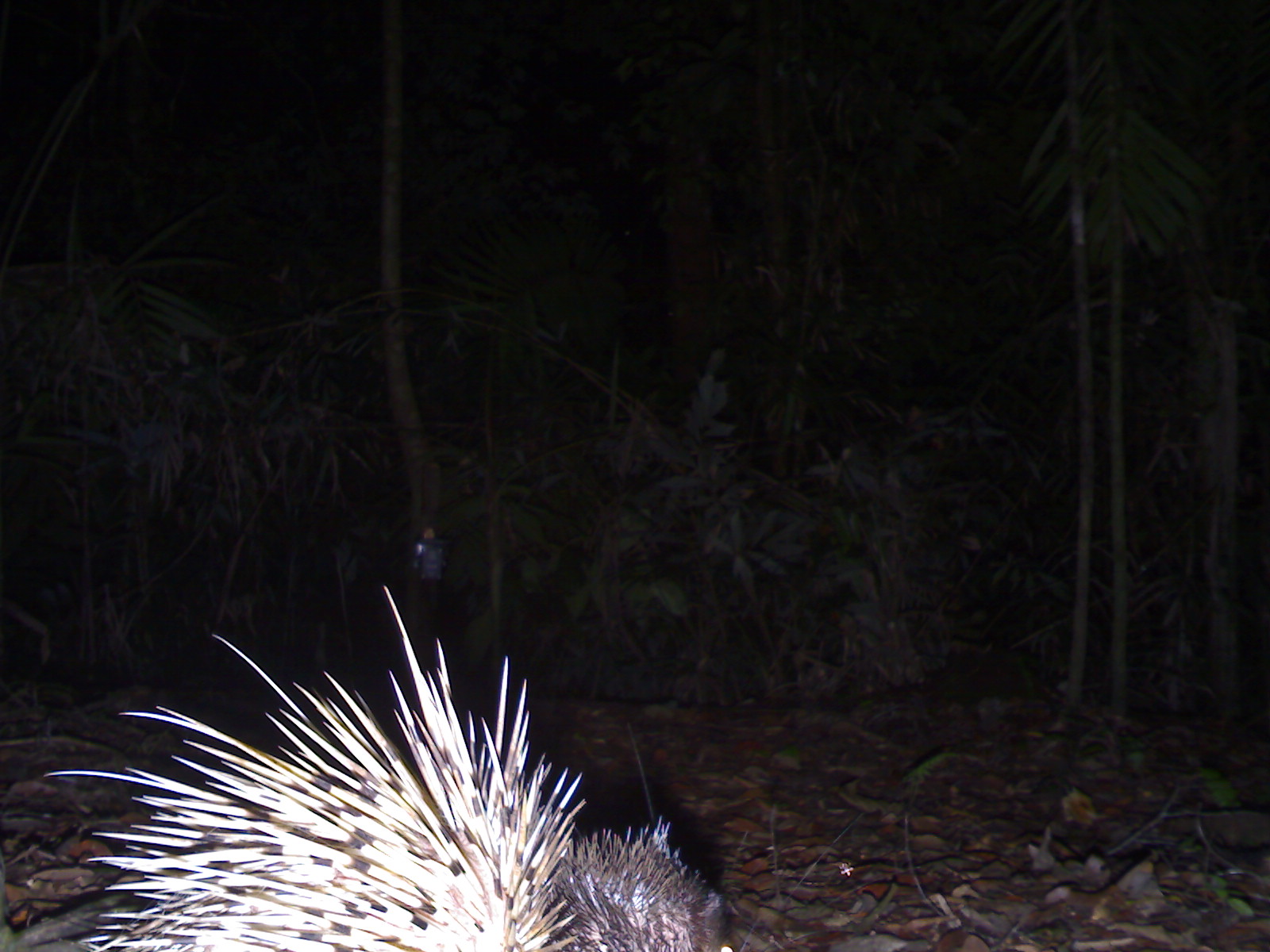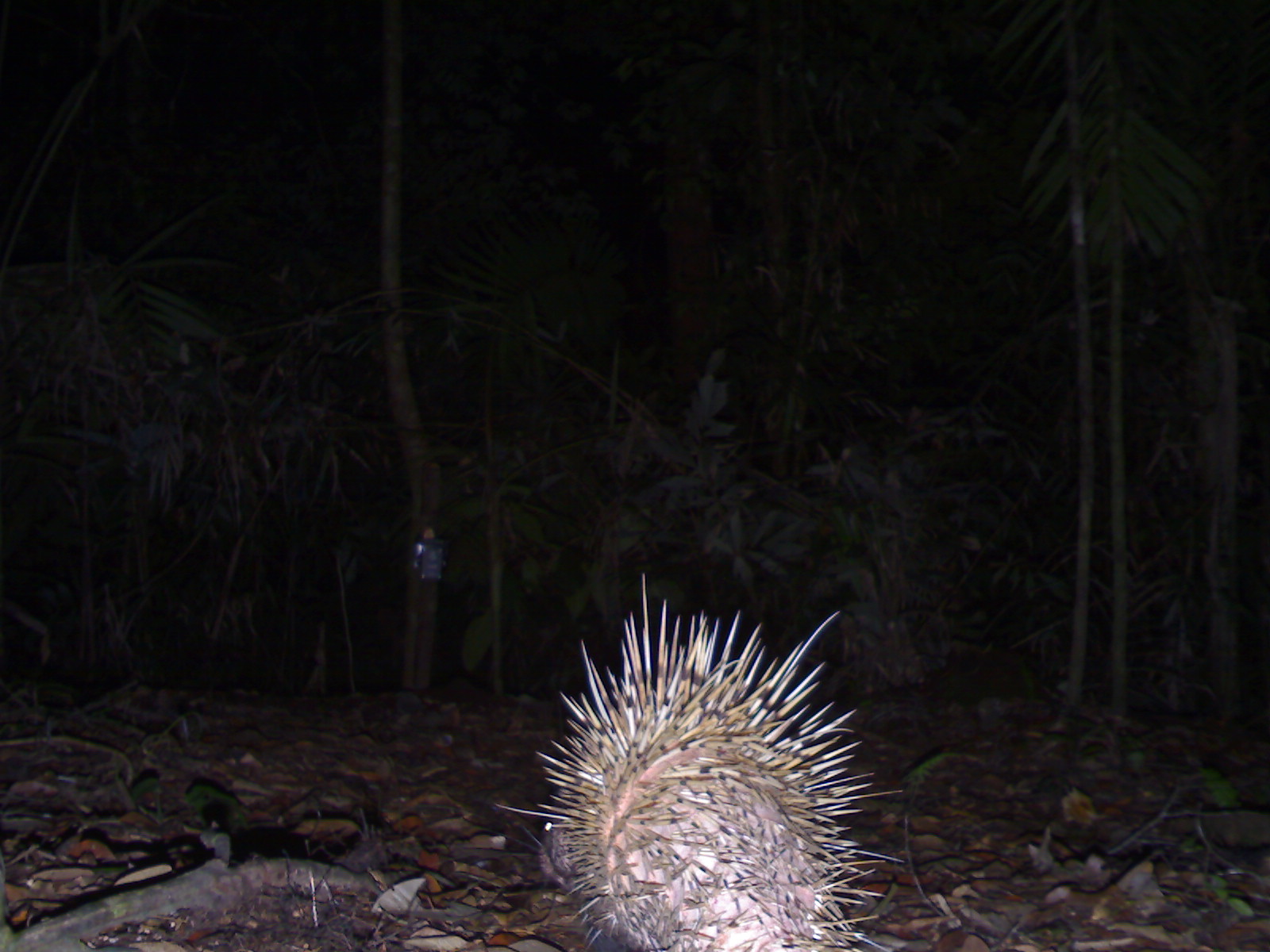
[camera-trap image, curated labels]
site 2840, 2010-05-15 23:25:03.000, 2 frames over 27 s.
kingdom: Animalia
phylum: Chordata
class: Mammalia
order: Rodentia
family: Hystricidae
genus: Hystrix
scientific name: Hystrix brachyura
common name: east asian porcupine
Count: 1.